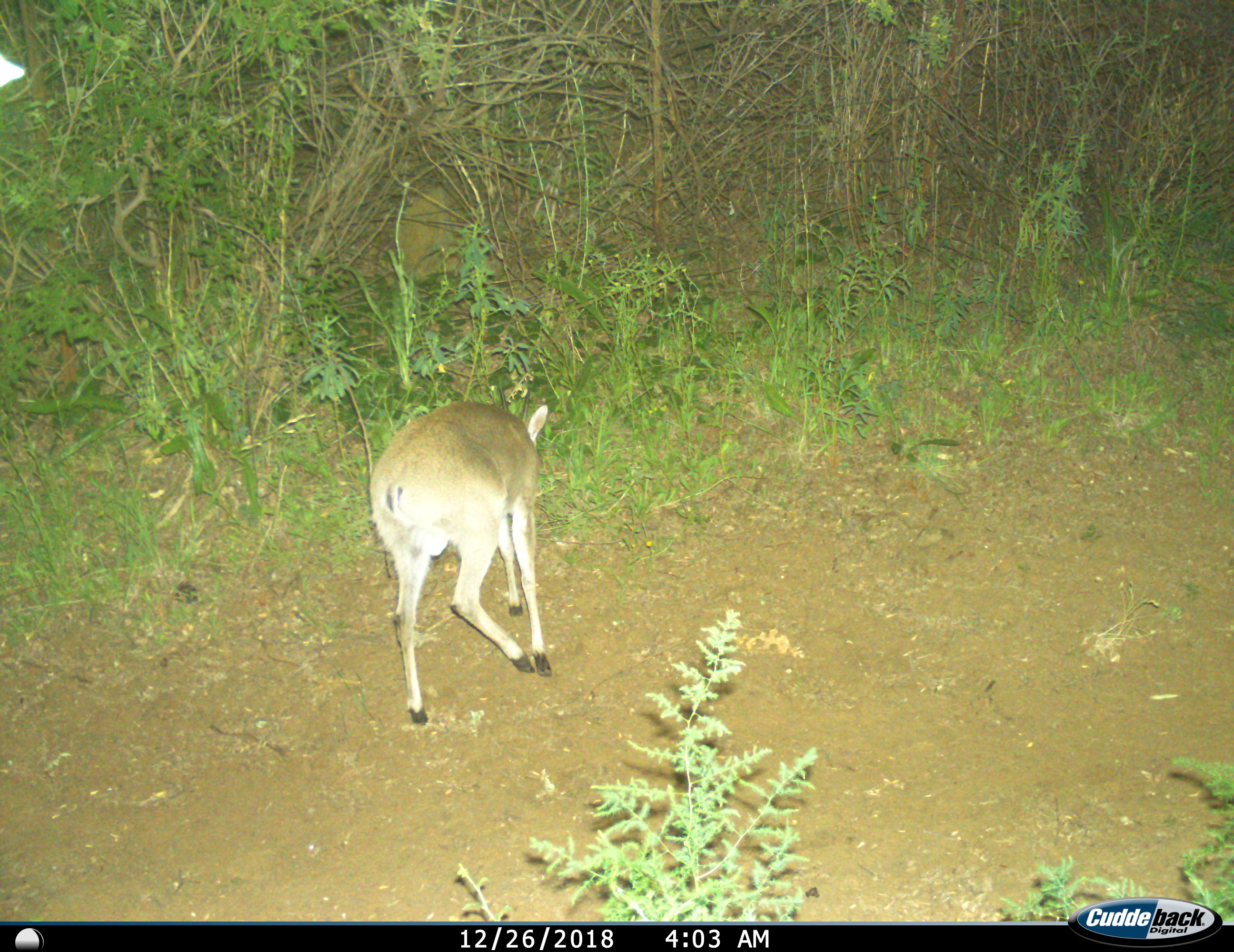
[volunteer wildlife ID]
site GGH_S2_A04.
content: unidentified animal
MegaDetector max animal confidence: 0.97